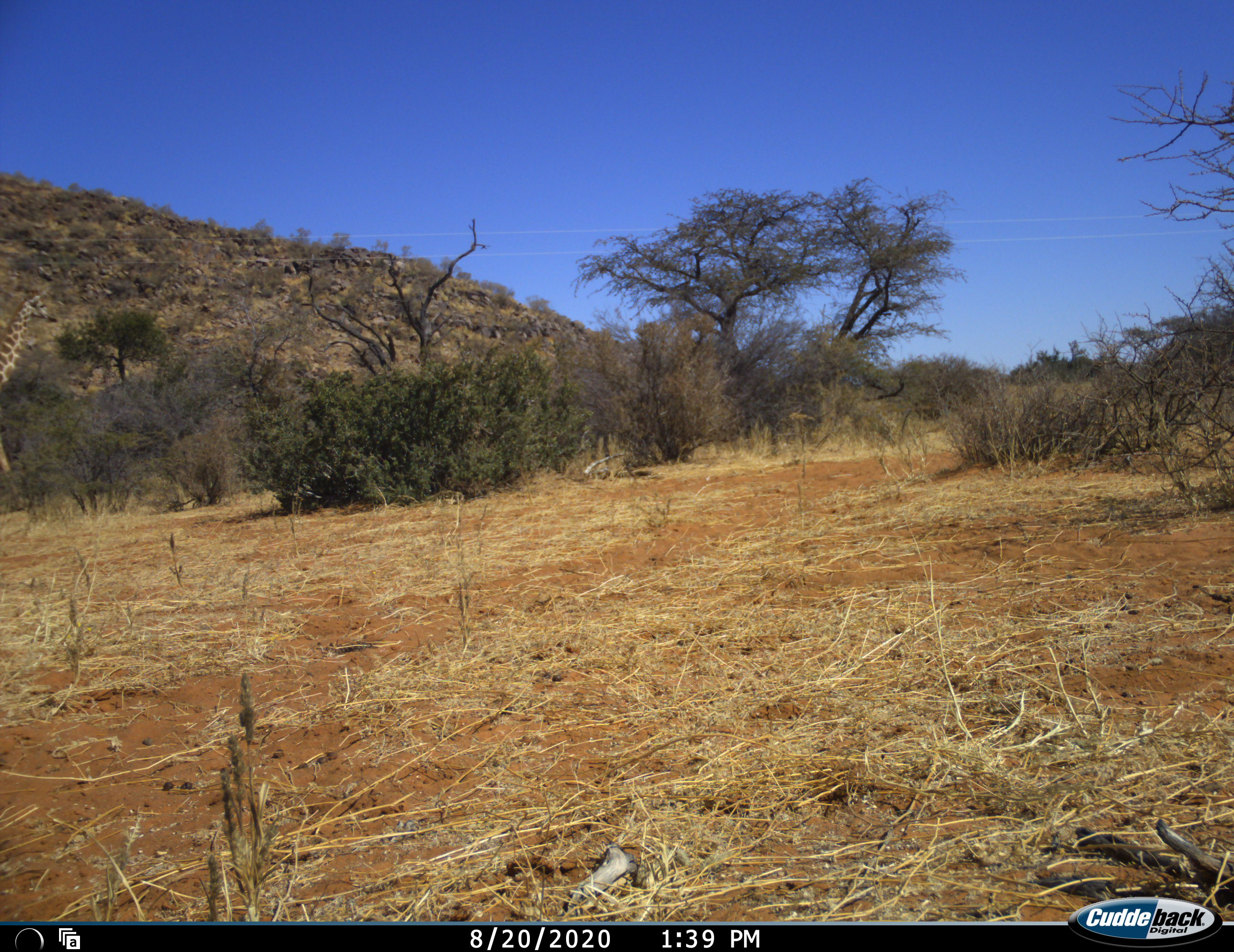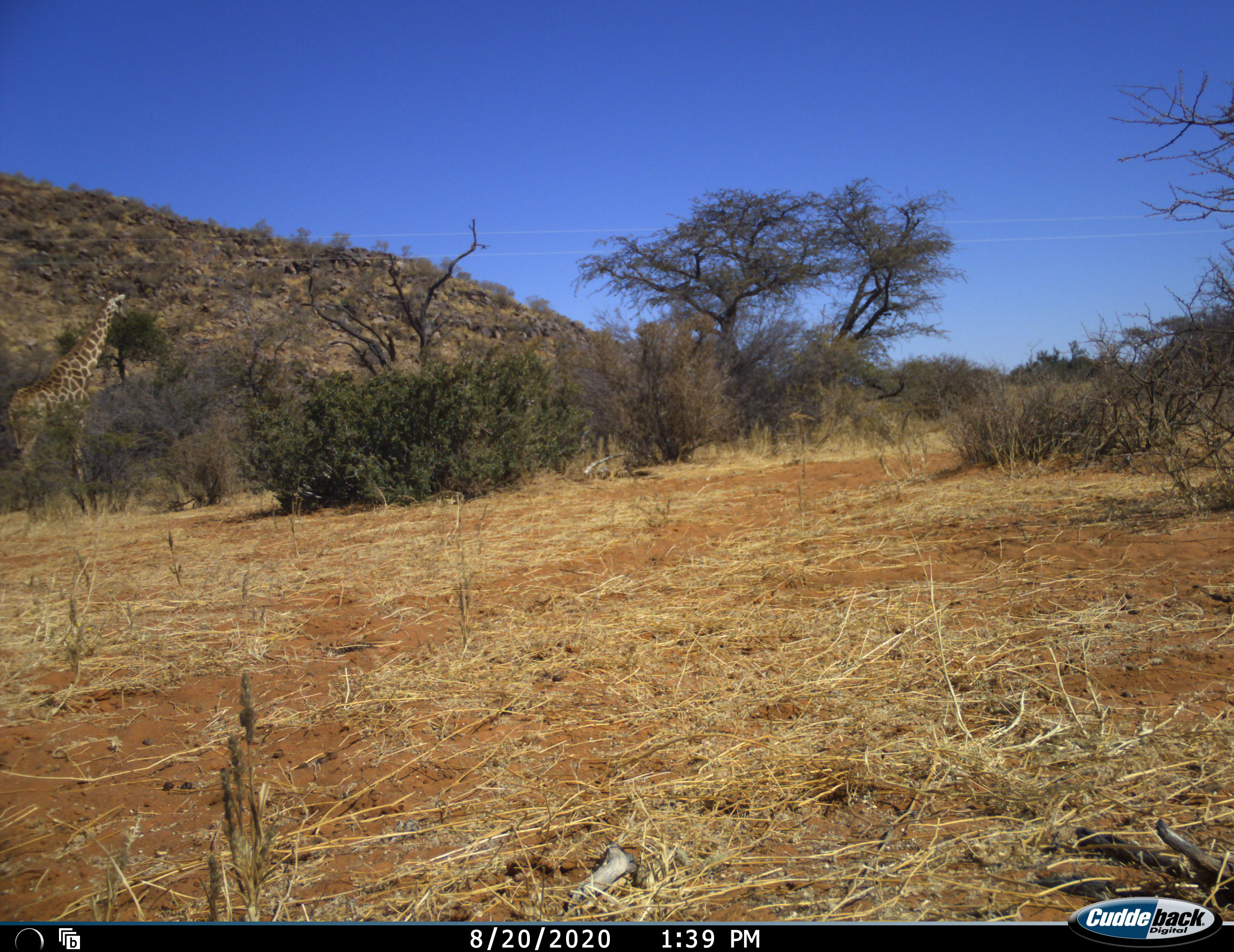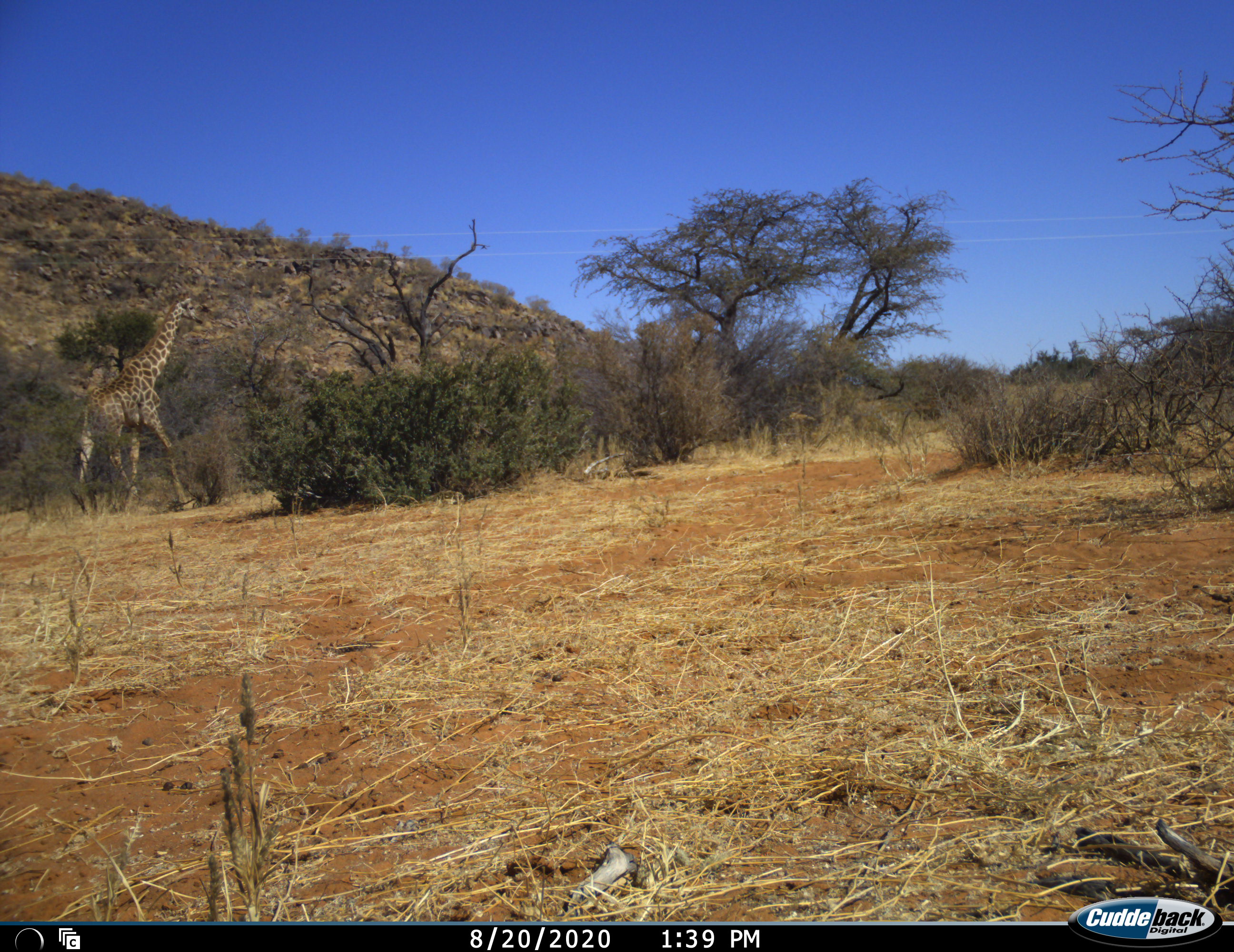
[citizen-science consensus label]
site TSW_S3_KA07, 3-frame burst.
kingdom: Animalia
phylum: Chordata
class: Mammalia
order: Artiodactyla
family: Giraffidae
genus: Giraffa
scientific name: Giraffa camelopardalis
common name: giraffe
Giraffe (Giraffa camelopardalis), count 1. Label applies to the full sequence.